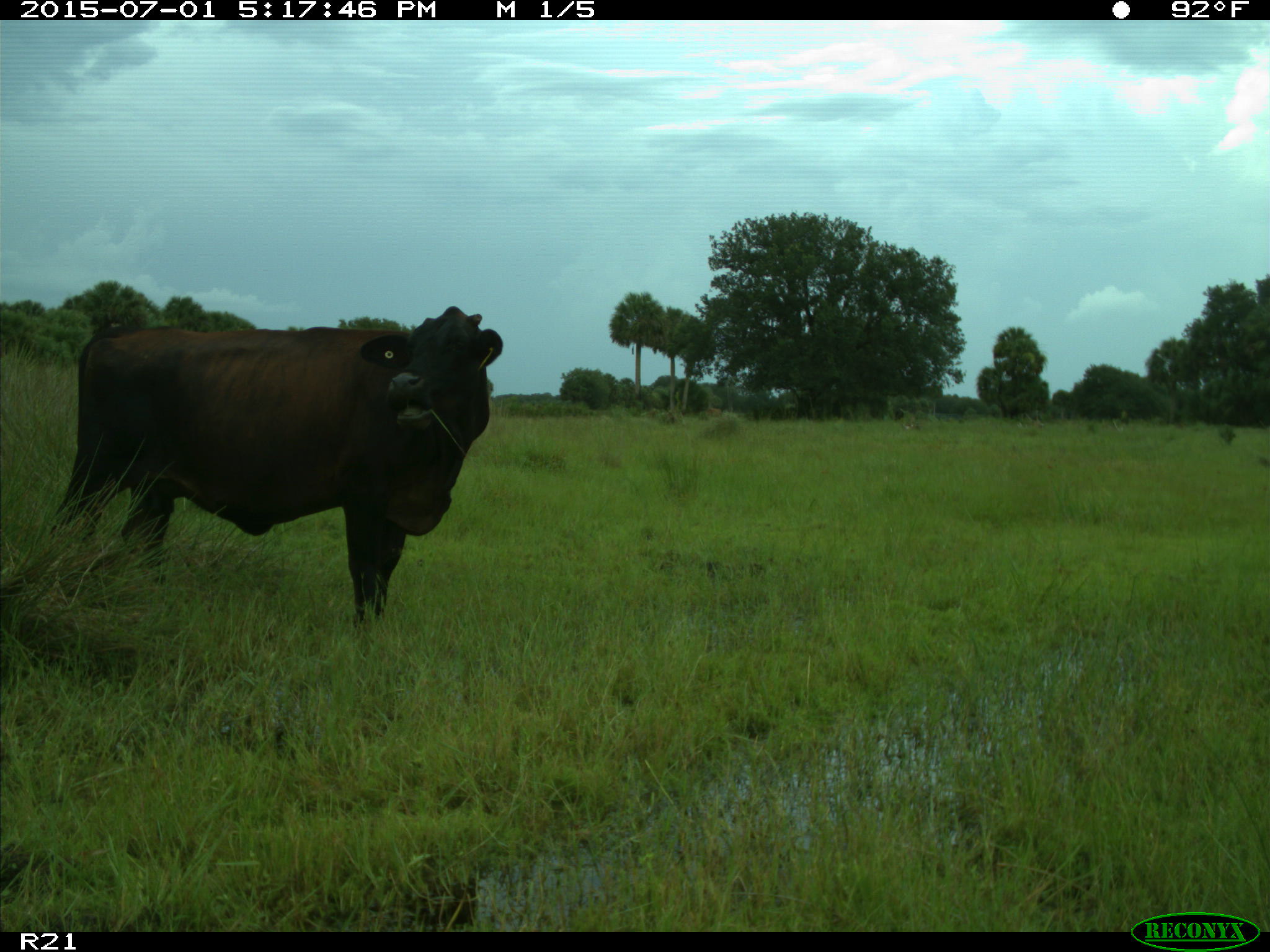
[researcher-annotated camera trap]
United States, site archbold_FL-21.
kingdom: Animalia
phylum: Chordata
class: Mammalia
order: Artiodactyla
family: Bovidae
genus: Bos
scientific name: Bos taurus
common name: domestic cow